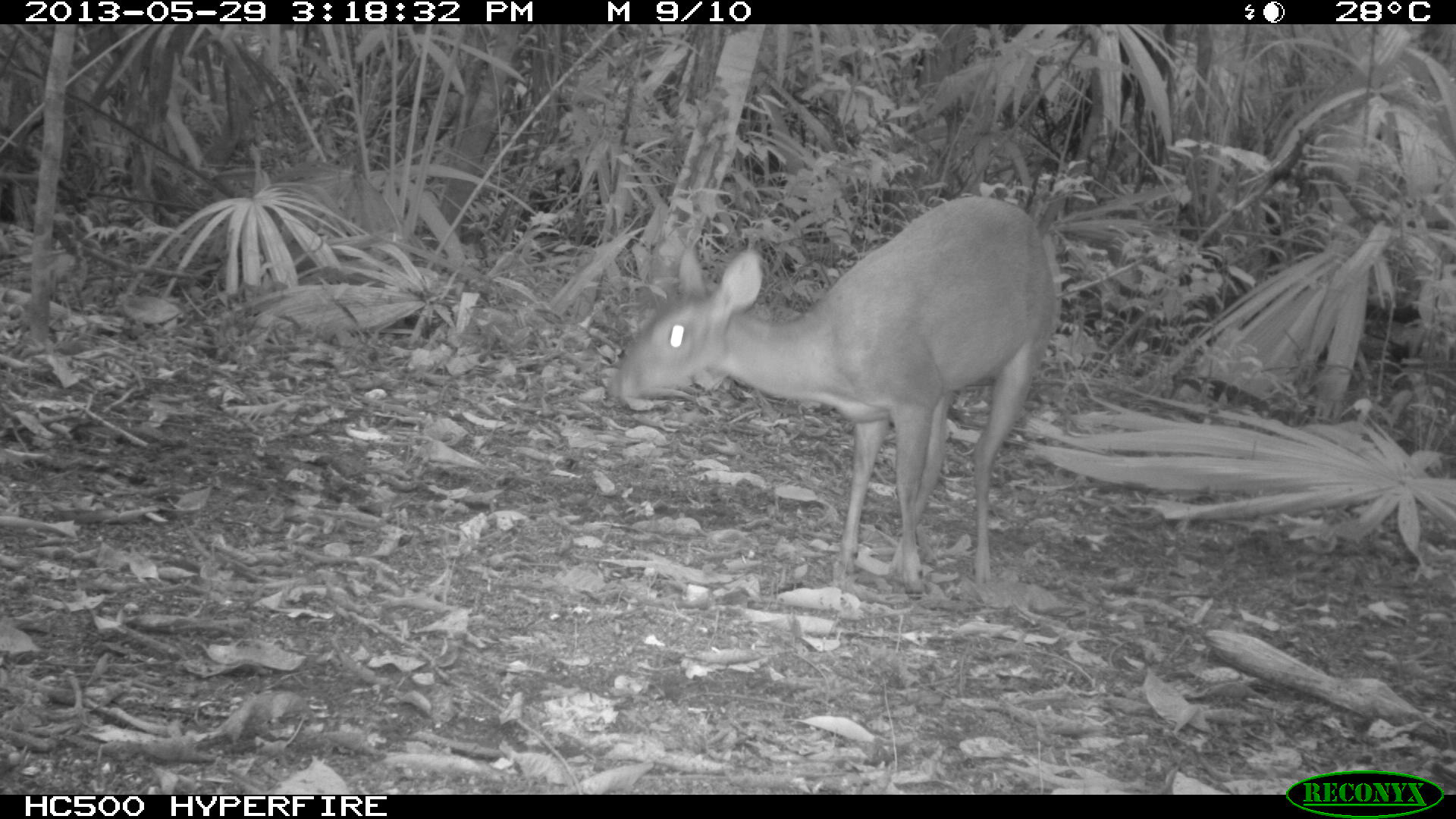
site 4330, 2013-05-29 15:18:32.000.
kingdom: Animalia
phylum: Chordata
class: Mammalia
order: Artiodactyla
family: Cervidae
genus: Mazama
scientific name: Mazama temama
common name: central american red brocket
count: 1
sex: female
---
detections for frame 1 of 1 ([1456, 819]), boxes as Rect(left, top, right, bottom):
mazama temama: Rect(605, 194, 1055, 588)